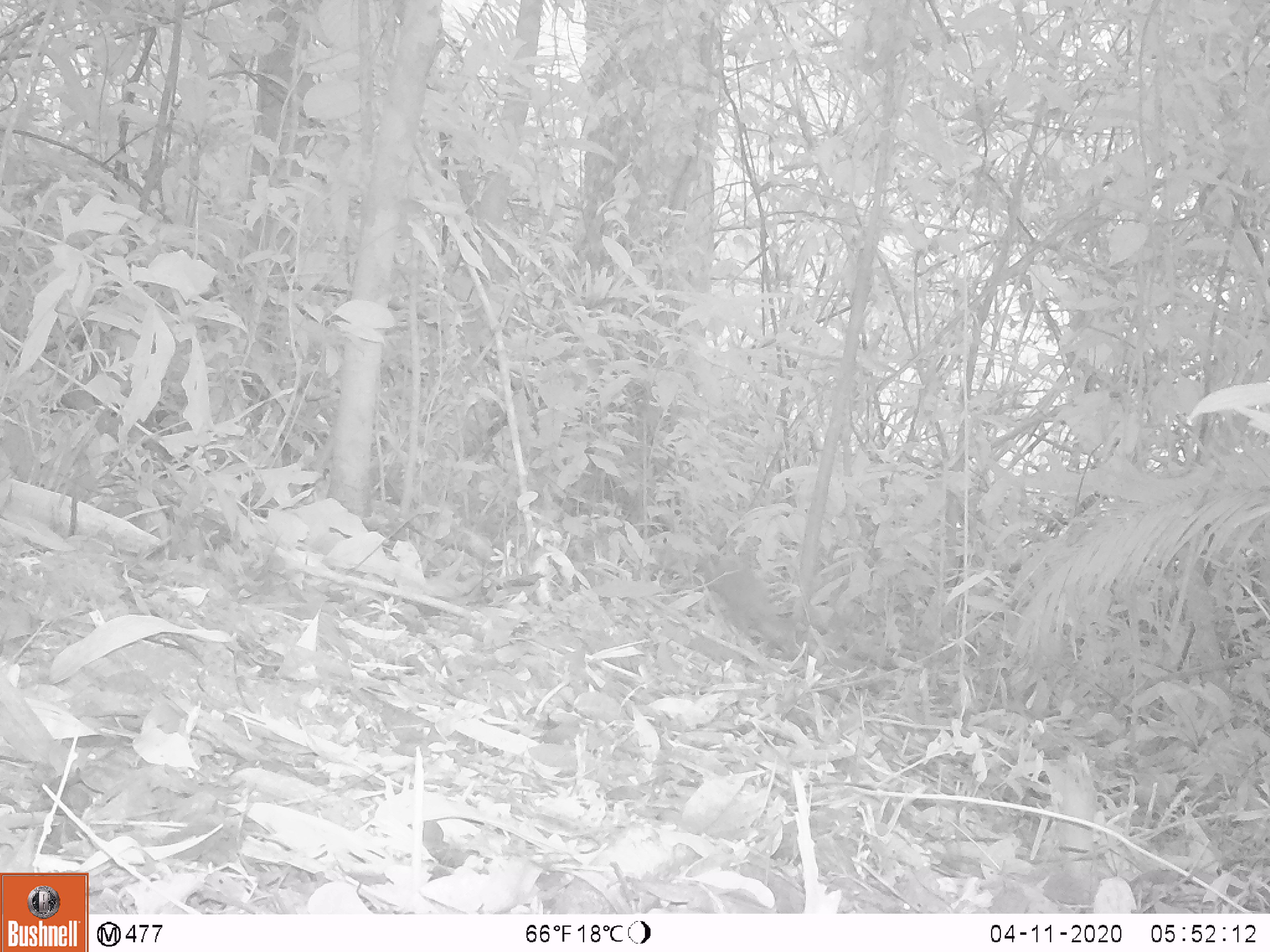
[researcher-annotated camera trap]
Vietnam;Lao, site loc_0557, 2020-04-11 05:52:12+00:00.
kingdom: Animalia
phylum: Chordata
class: Mammalia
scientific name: Mammalia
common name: mammal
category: unidentified small mammal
Unidentified small mammal (mammal) (Mammalia). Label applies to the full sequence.